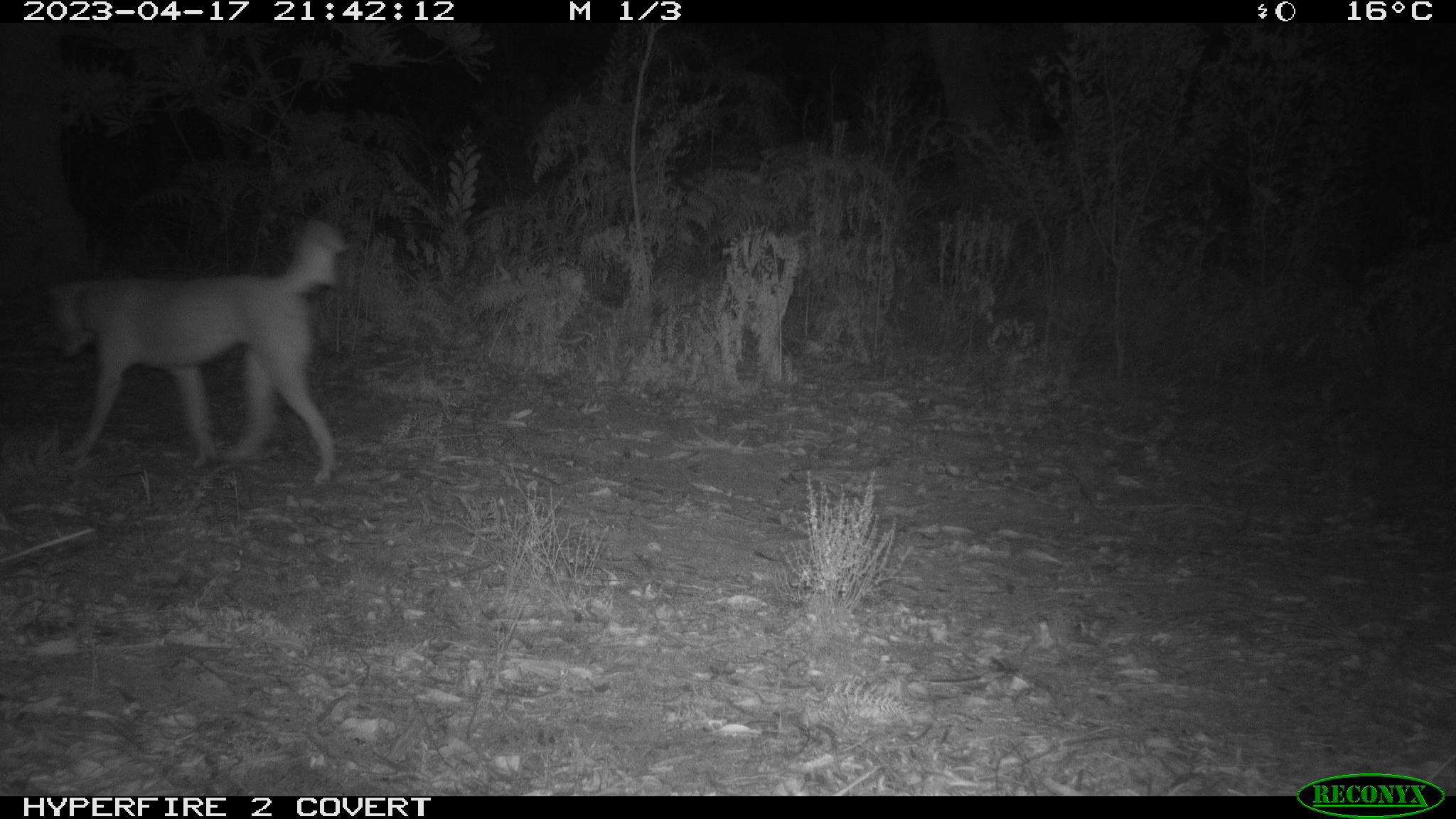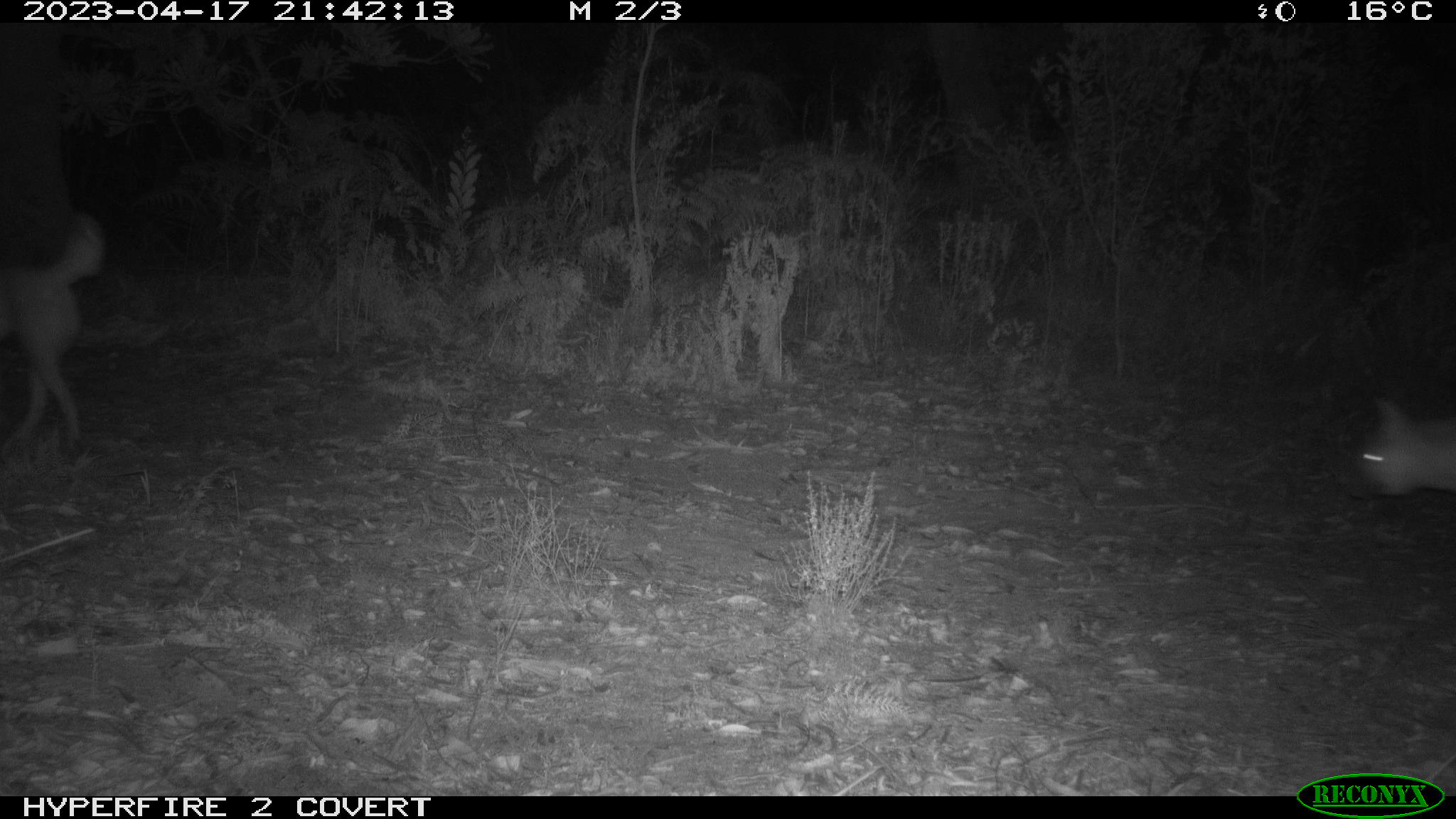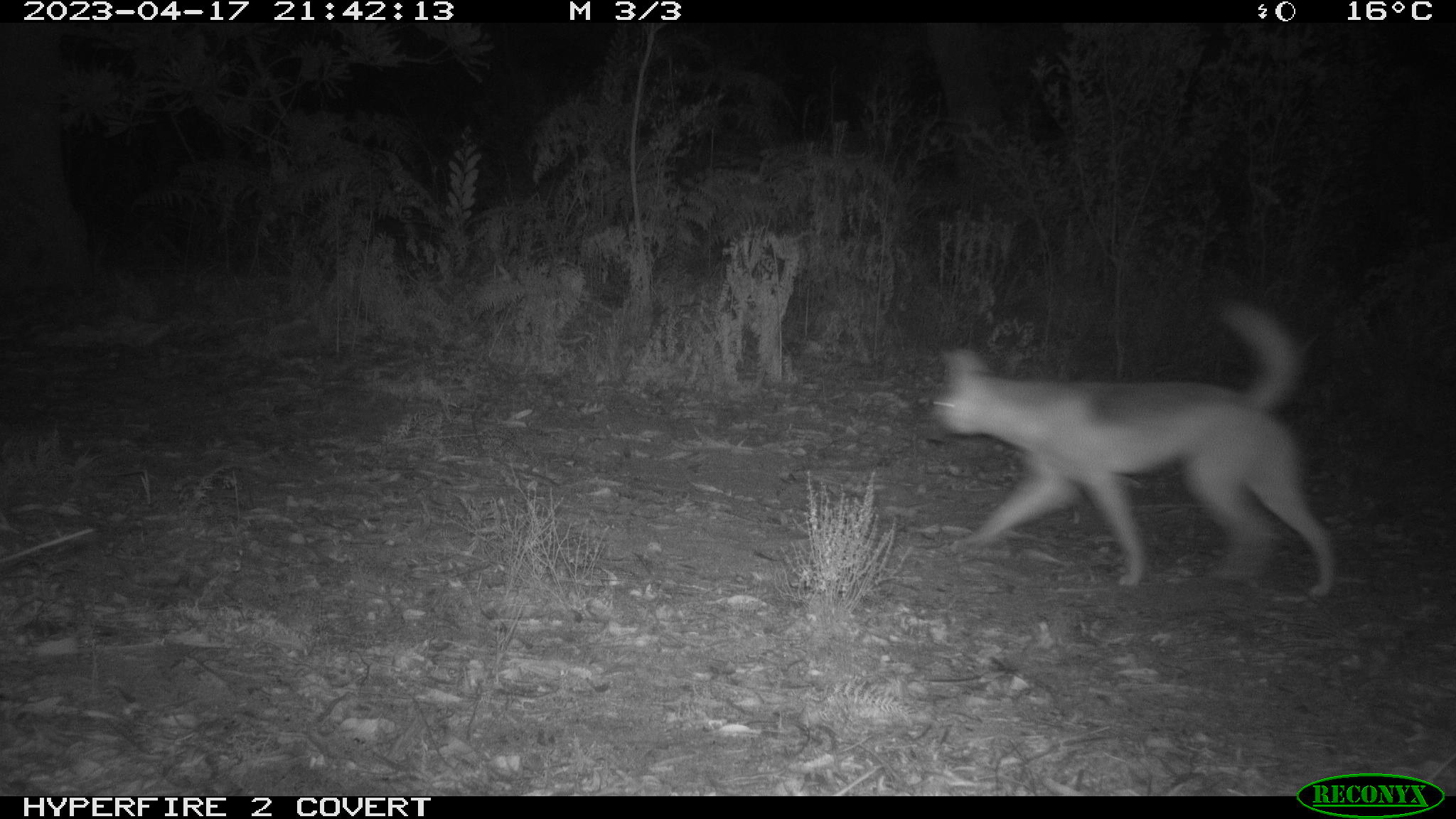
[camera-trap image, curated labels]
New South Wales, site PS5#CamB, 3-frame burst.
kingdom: Animalia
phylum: Chordata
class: Mammalia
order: Carnivora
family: Canidae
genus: Canis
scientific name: Canis familiaris dingo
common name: dingo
Dingo (Canis familiaris dingo).